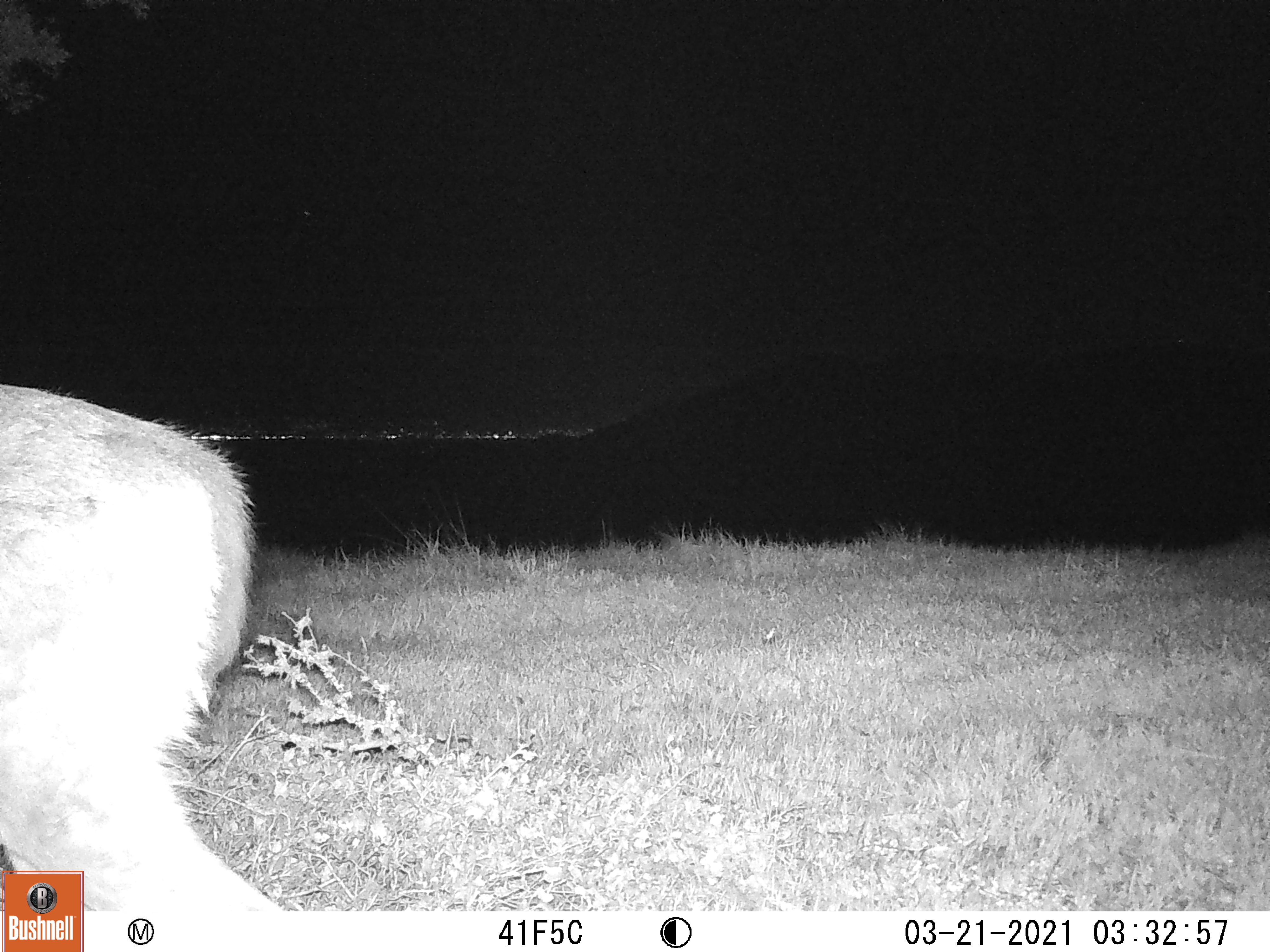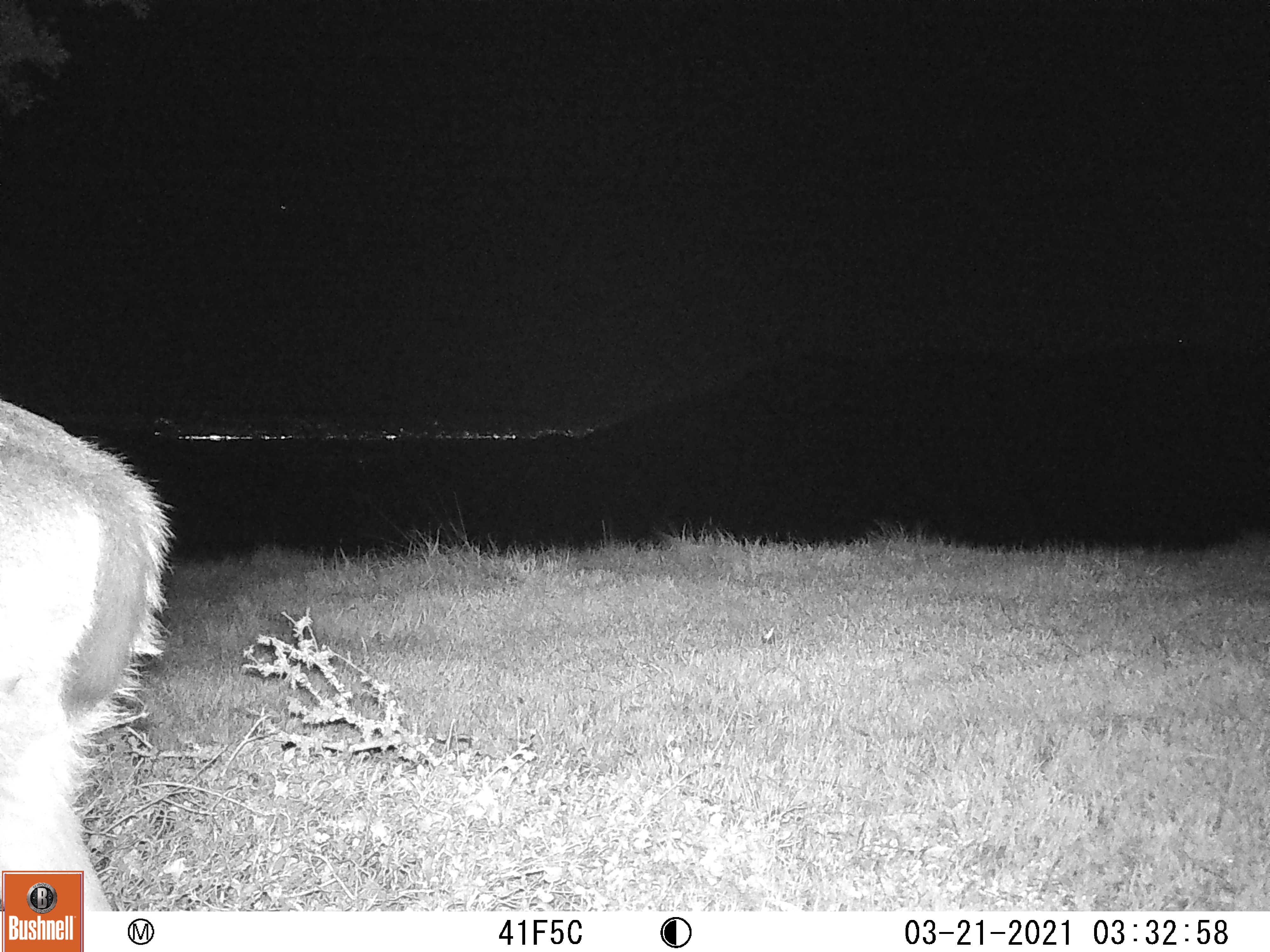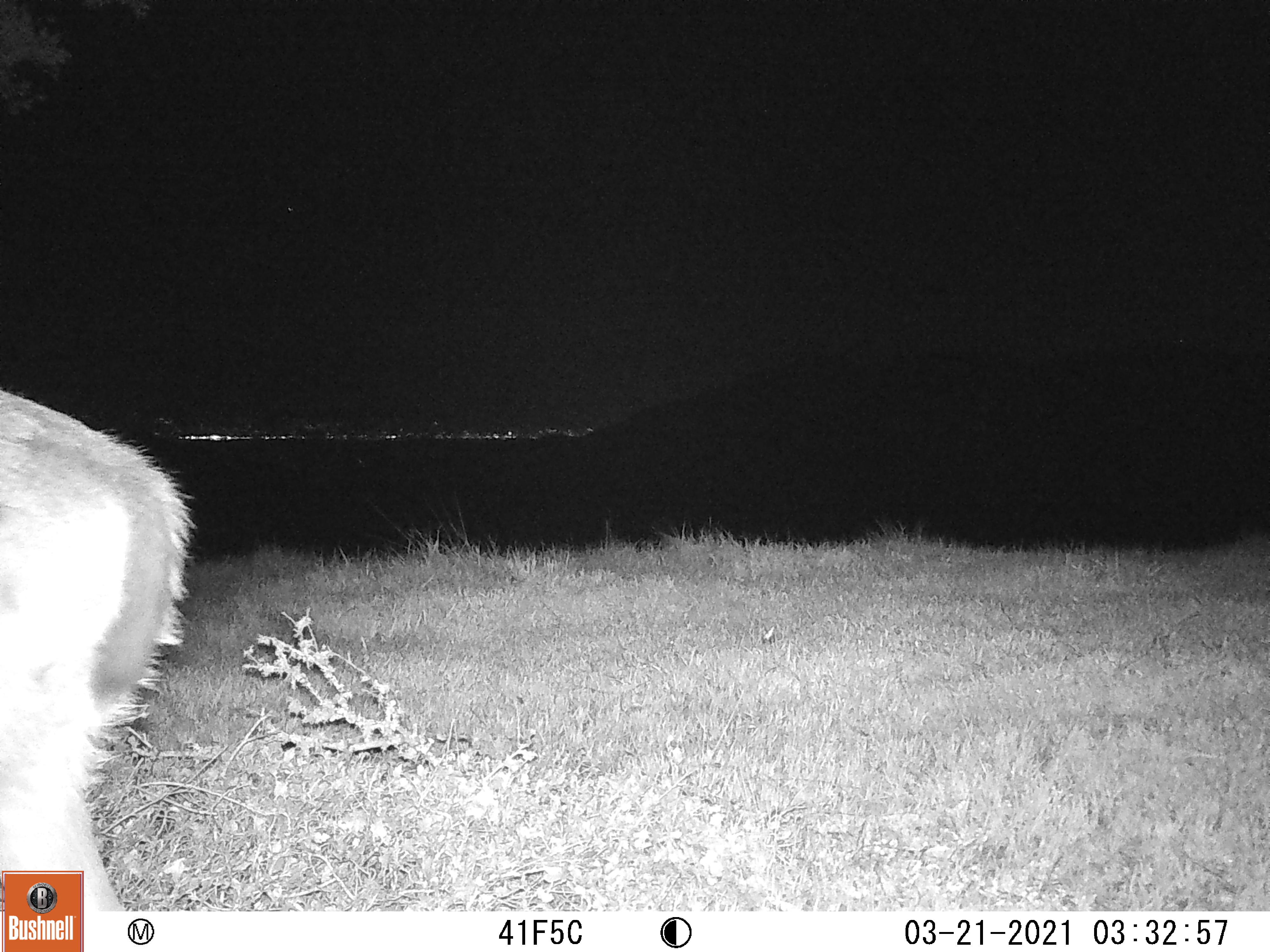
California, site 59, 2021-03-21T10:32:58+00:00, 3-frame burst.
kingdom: Animalia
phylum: Chordata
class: Mammalia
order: Artiodactyla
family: Cervidae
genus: Odocoileus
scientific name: Odocoileus hemionus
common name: mule deer